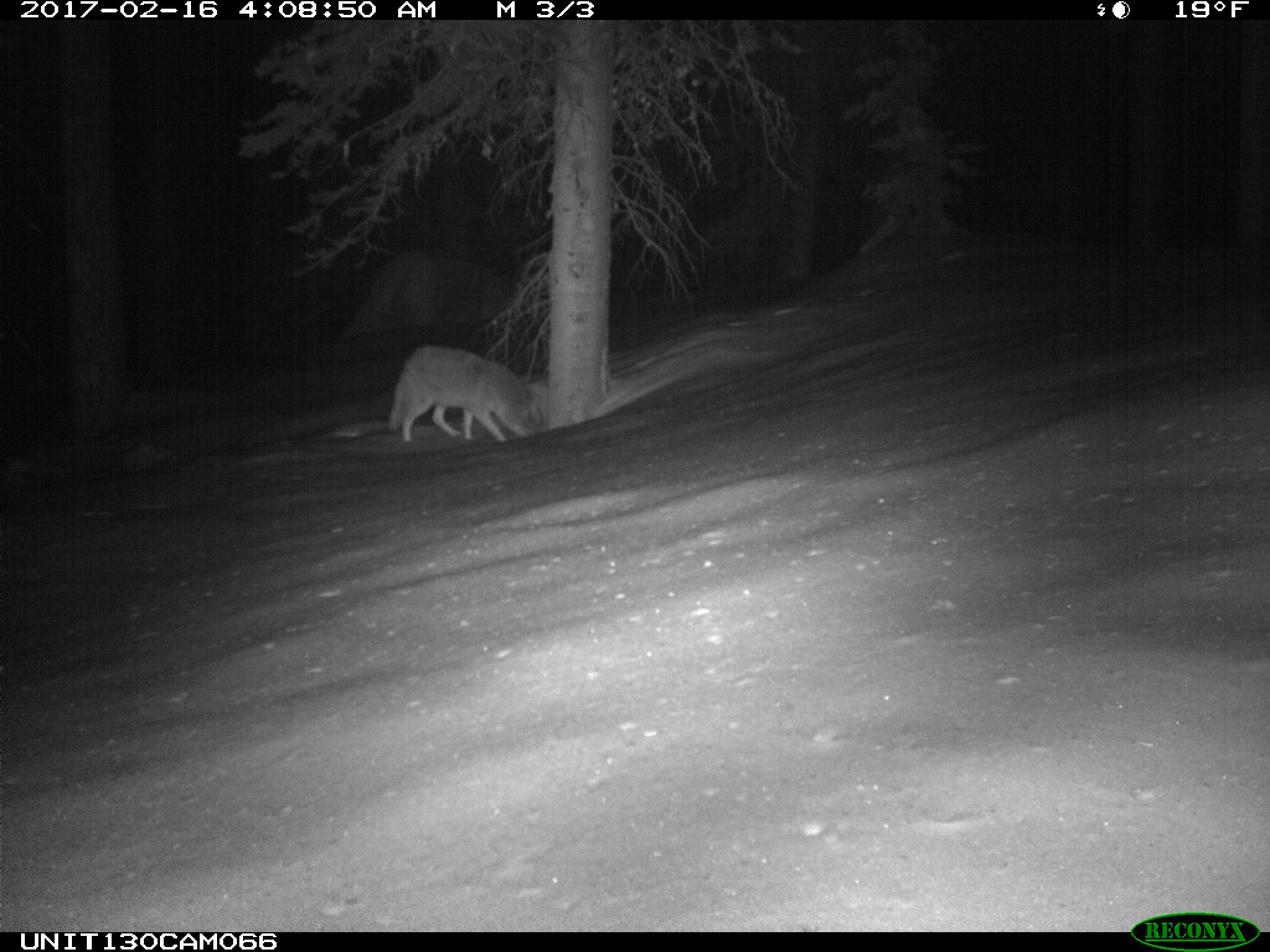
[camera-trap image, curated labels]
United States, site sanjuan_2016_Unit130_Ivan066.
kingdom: Animalia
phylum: Chordata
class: Mammalia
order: Carnivora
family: Canidae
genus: Canis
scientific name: Canis latrans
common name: coyote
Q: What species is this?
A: Canis latrans (coyote).